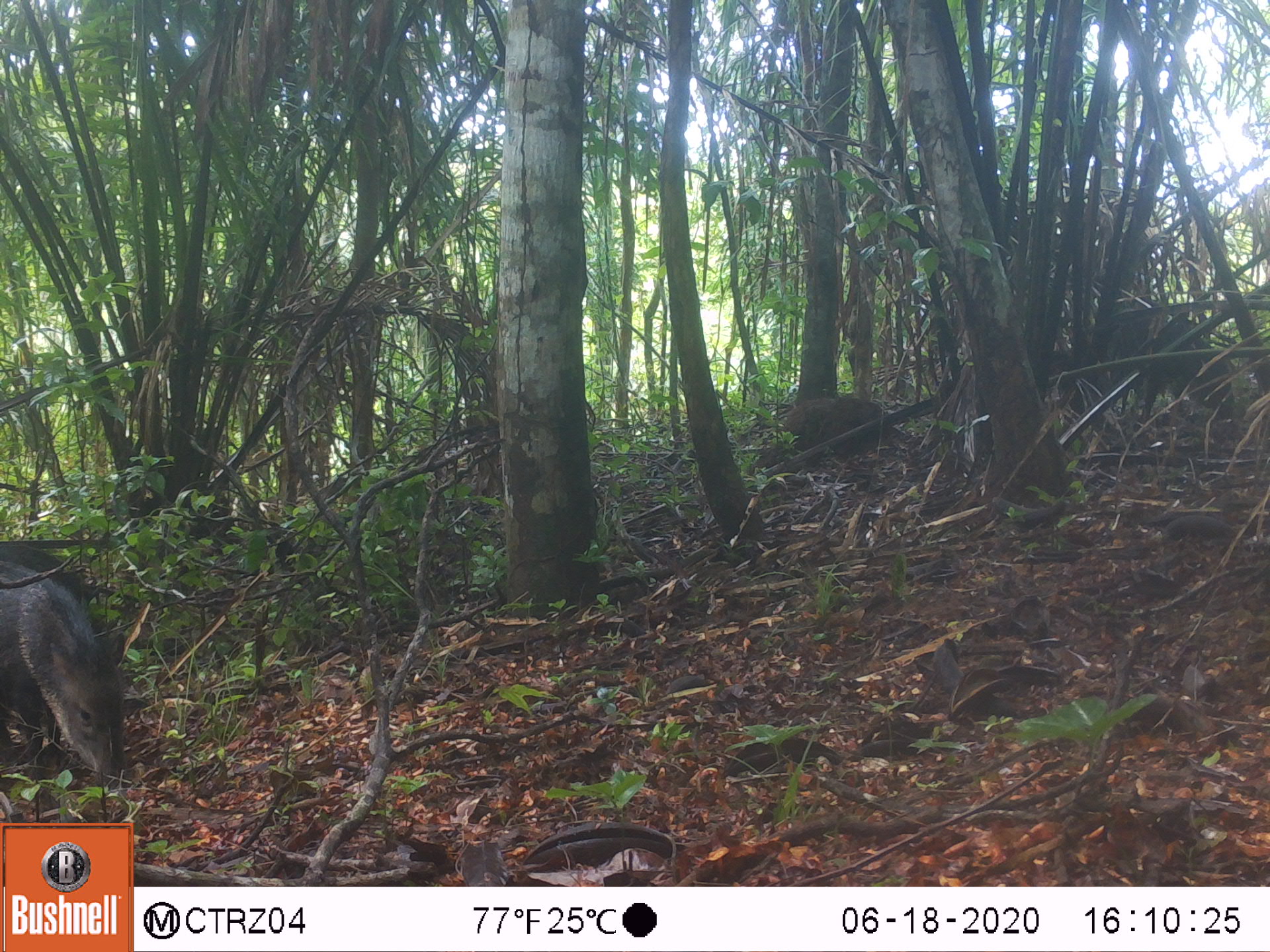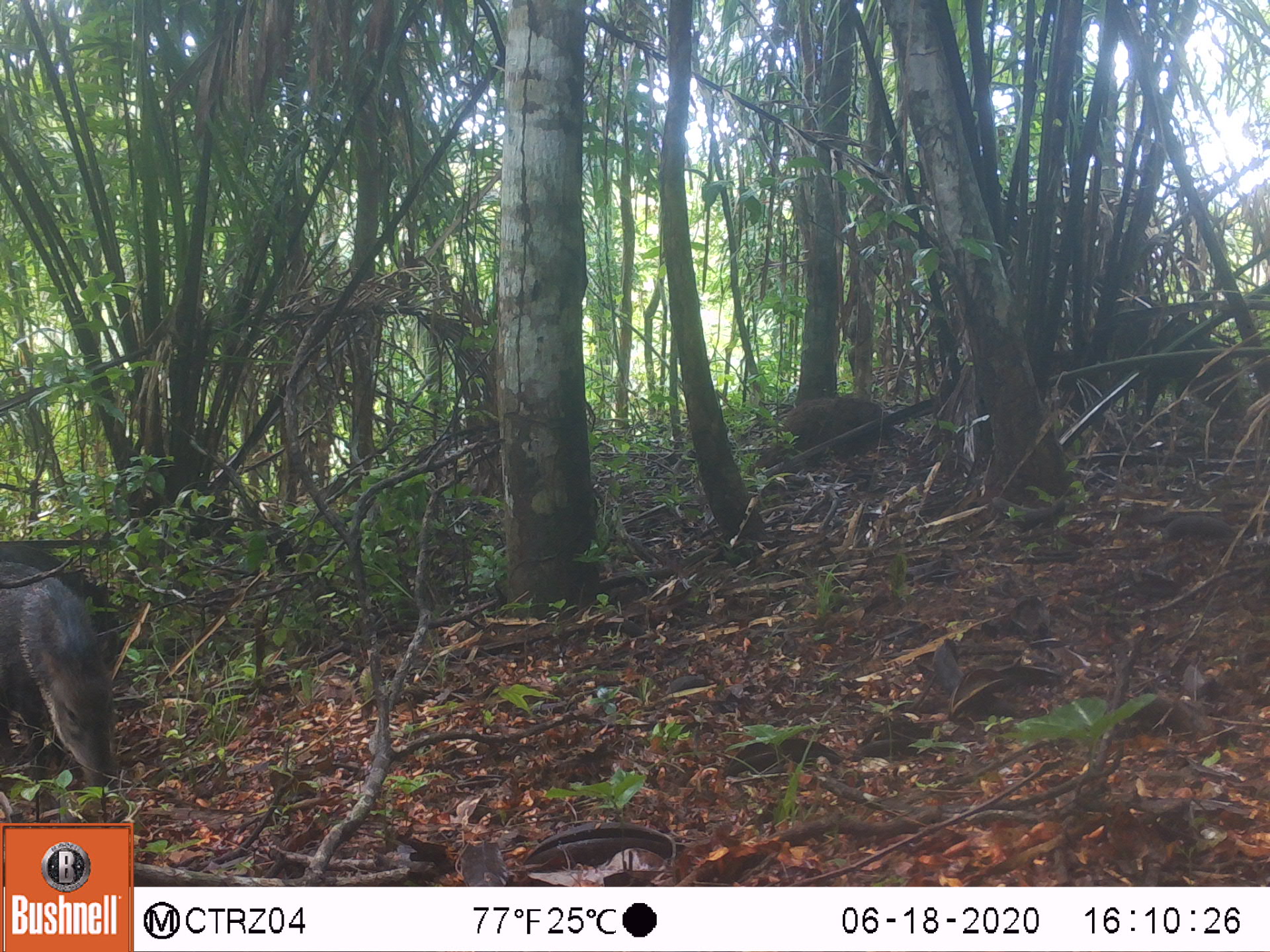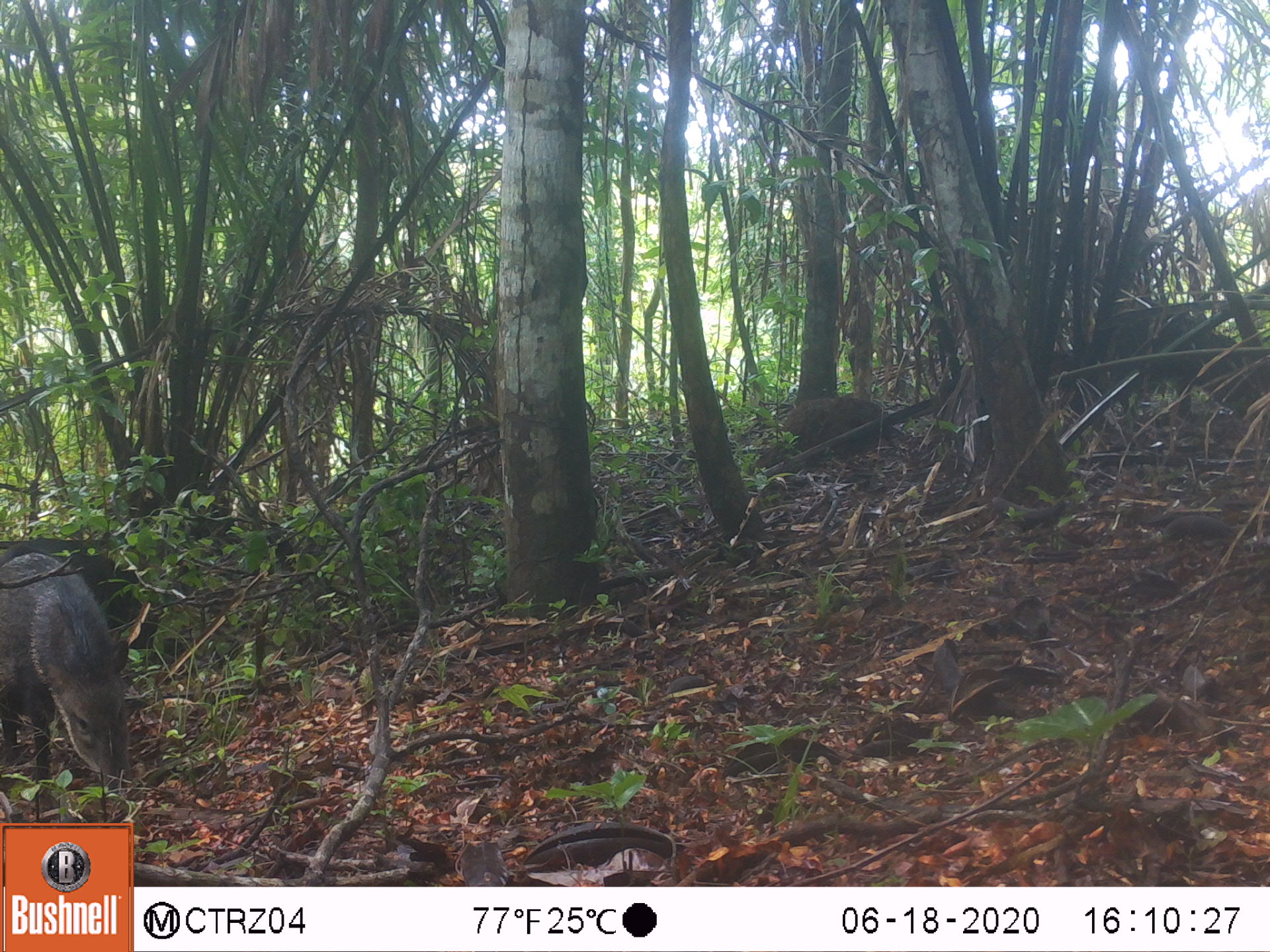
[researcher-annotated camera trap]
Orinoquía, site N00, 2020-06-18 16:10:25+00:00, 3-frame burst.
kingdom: Animalia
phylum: Chordata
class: Mammalia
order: Artiodactyla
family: Tayassuidae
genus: Pecari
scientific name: Pecari tajacu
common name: collared peccary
Collared peccary (Pecari tajacu).